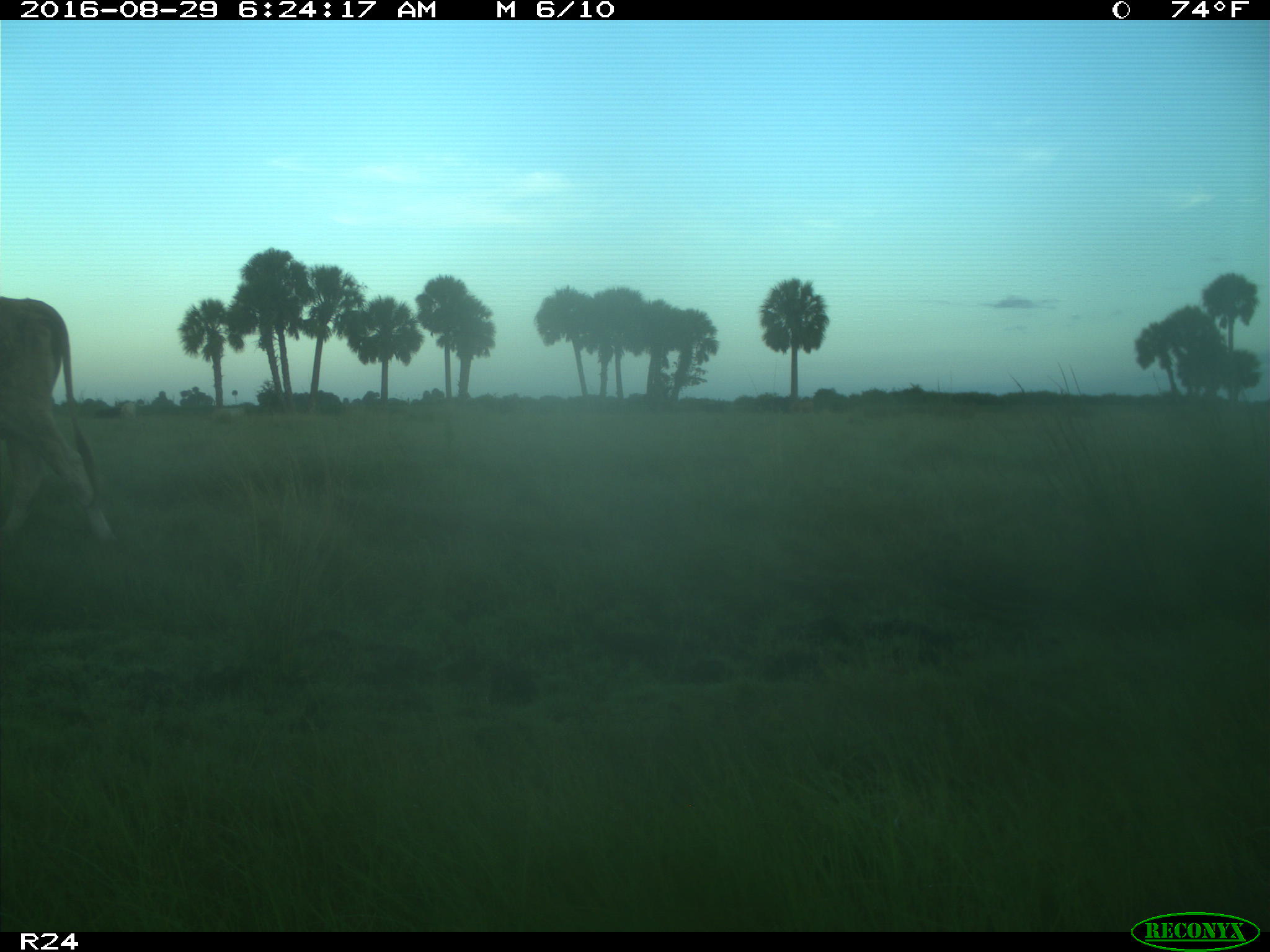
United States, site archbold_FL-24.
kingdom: Animalia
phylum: Chordata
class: Mammalia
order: Artiodactyla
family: Bovidae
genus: Bos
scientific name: Bos taurus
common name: domestic cow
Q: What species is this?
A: Bos taurus (domestic cow).